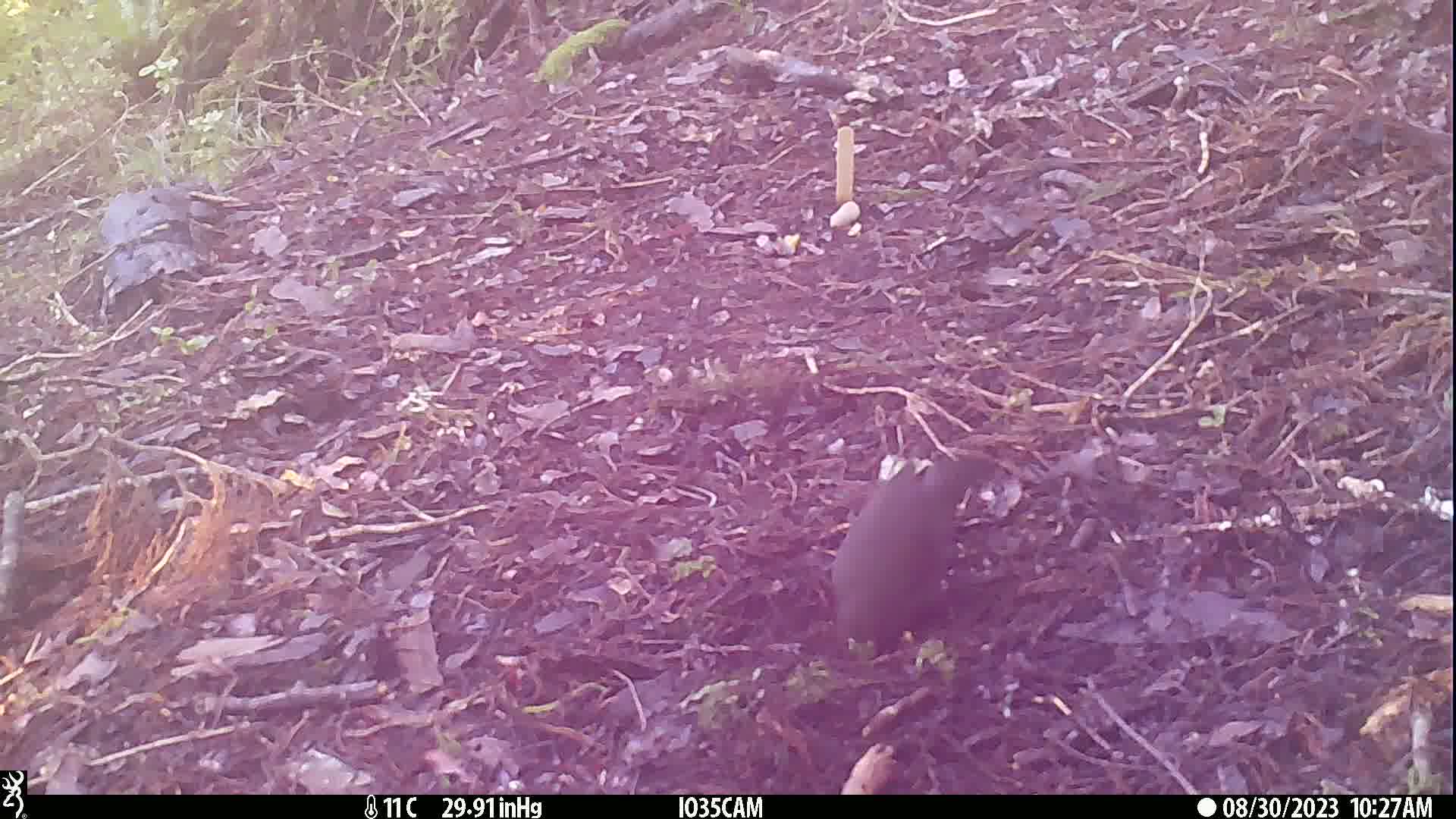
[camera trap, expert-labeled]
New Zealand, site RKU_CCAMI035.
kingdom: Animalia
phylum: Chordata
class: Aves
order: Passeriformes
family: Turdidae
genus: Turdus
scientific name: Turdus merula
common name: eurasian blackbird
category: blackbird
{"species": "blackbird (eurasian blackbird) (Turdus merula)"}